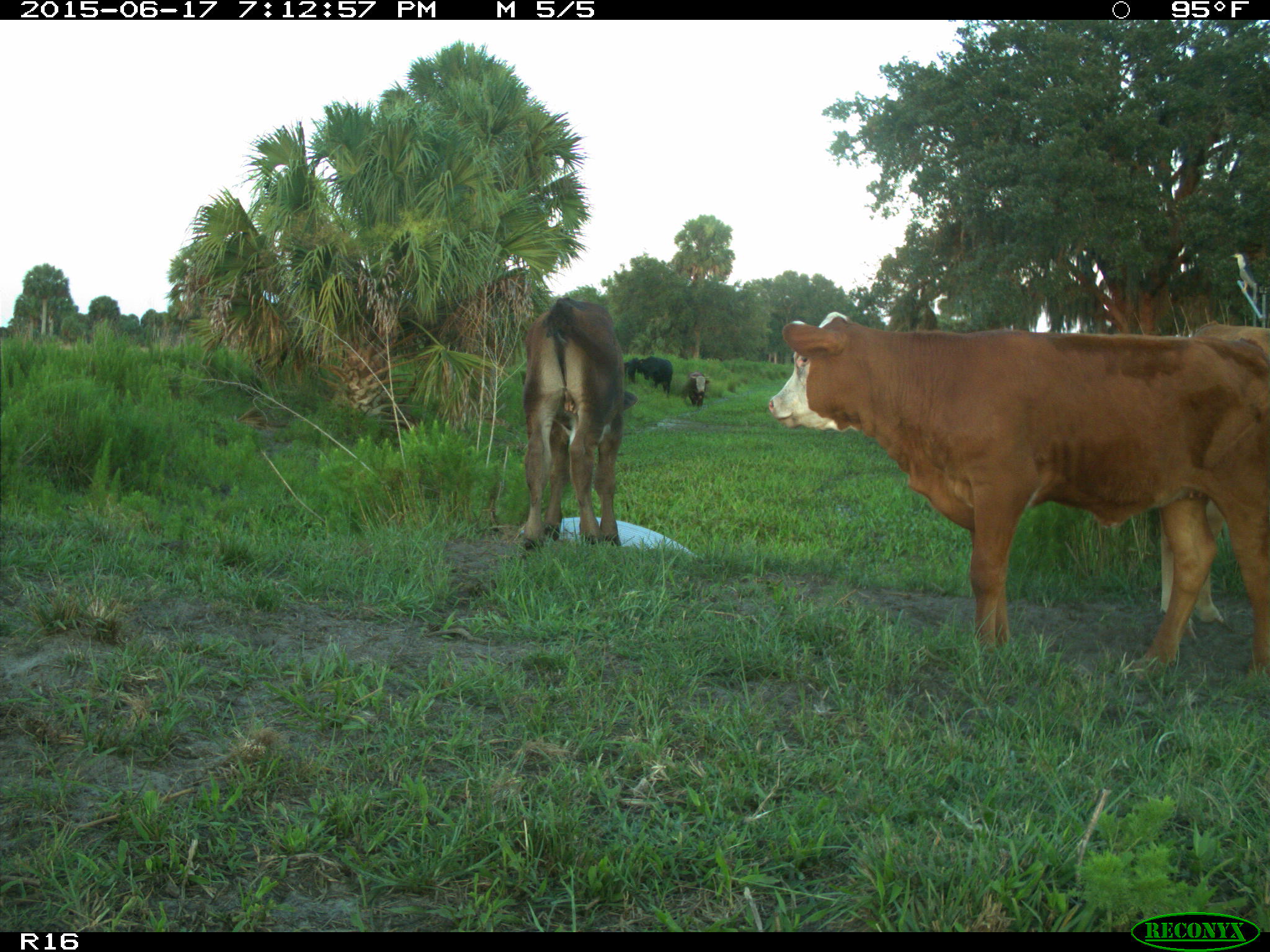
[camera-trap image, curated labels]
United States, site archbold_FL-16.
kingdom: Animalia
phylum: Chordata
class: Mammalia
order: Artiodactyla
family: Bovidae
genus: Bos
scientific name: Bos taurus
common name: domestic cow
Bos taurus (domestic cow).